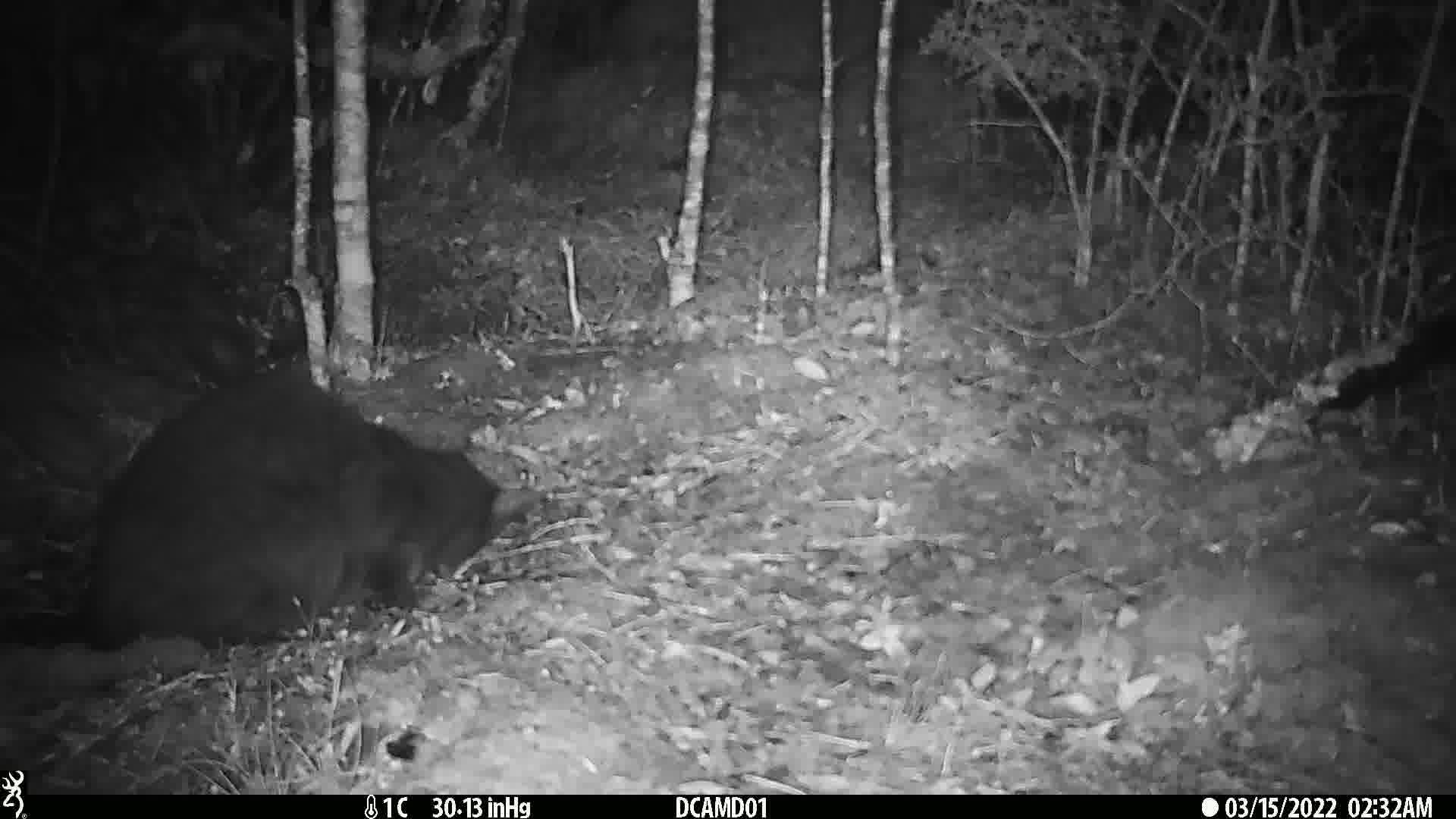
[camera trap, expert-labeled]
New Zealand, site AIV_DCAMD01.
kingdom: Animalia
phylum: Chordata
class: Mammalia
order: Carnivora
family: Felidae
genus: Felis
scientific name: Felis catus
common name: domestic cat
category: cat